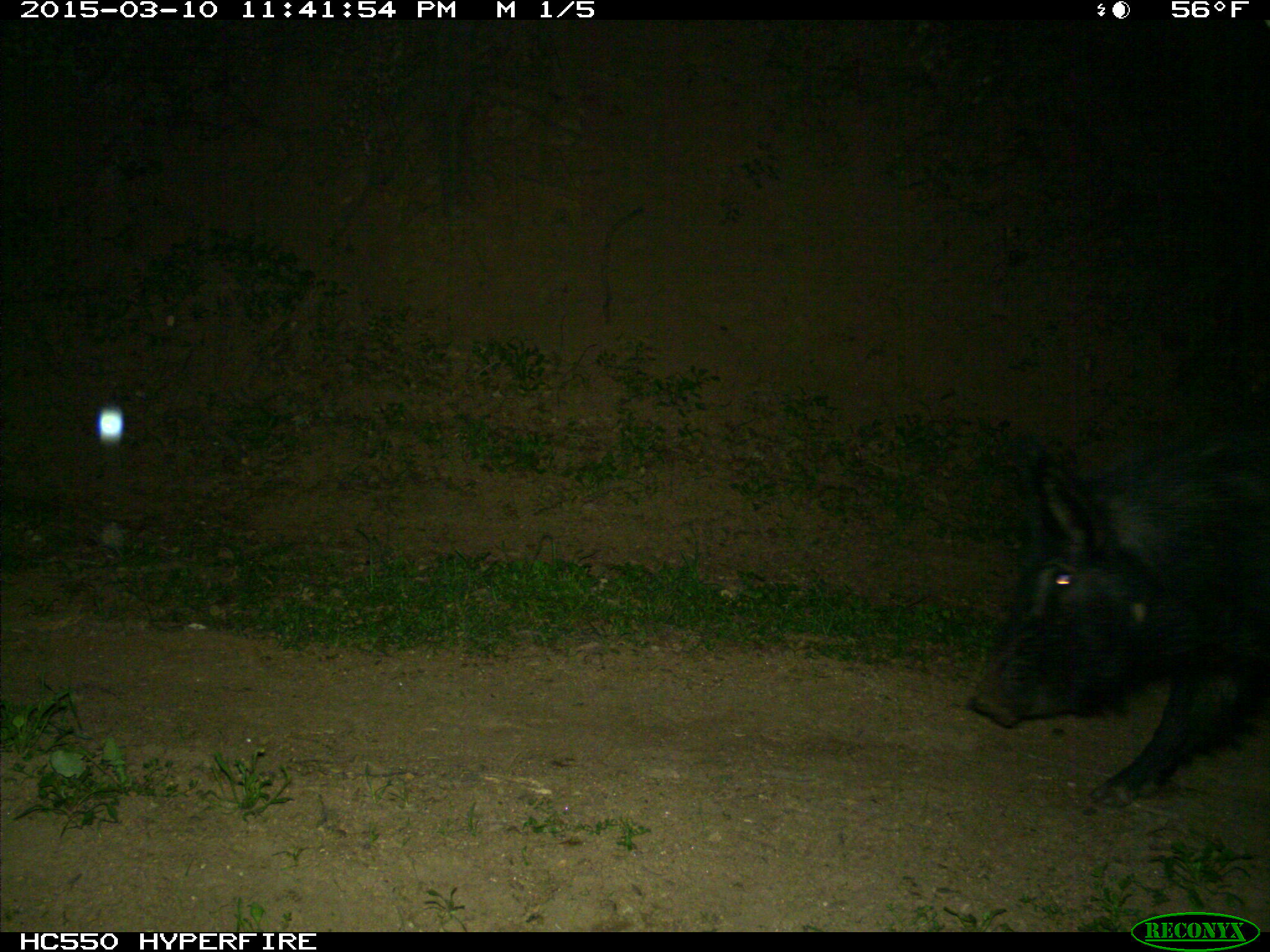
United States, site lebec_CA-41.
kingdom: Animalia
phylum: Chordata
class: Mammalia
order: Artiodactyla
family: Suidae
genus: Sus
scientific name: Sus scrofa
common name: wild boar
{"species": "Sus scrofa (wild boar)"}